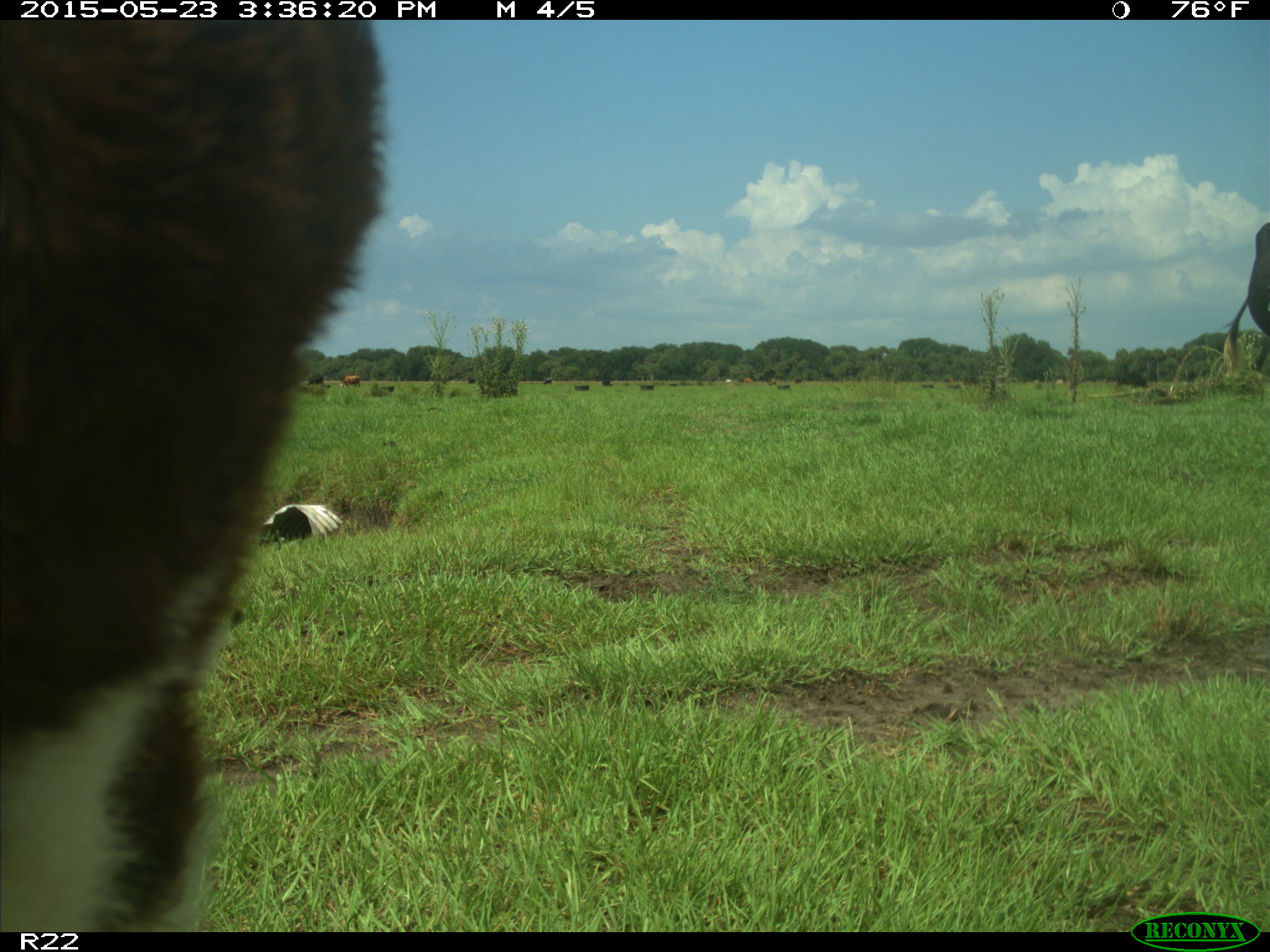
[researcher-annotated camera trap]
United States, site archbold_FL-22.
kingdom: Animalia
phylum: Chordata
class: Mammalia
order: Artiodactyla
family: Bovidae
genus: Bos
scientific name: Bos taurus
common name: domestic cow